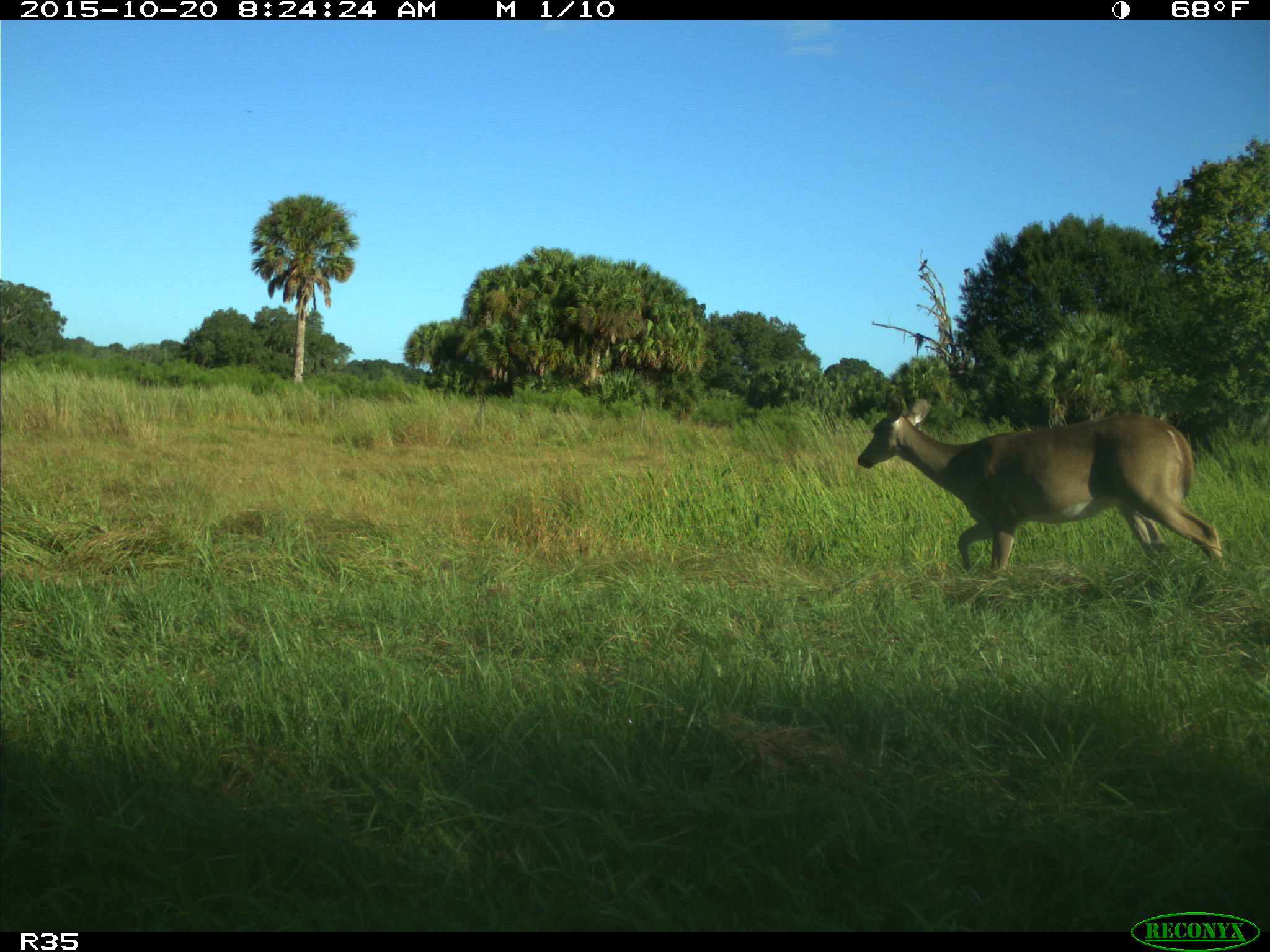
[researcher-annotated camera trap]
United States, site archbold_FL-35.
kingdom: Animalia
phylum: Chordata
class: Mammalia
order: Artiodactyla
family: Cervidae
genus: Odocoileus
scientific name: Odocoileus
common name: deer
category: unidentified deer